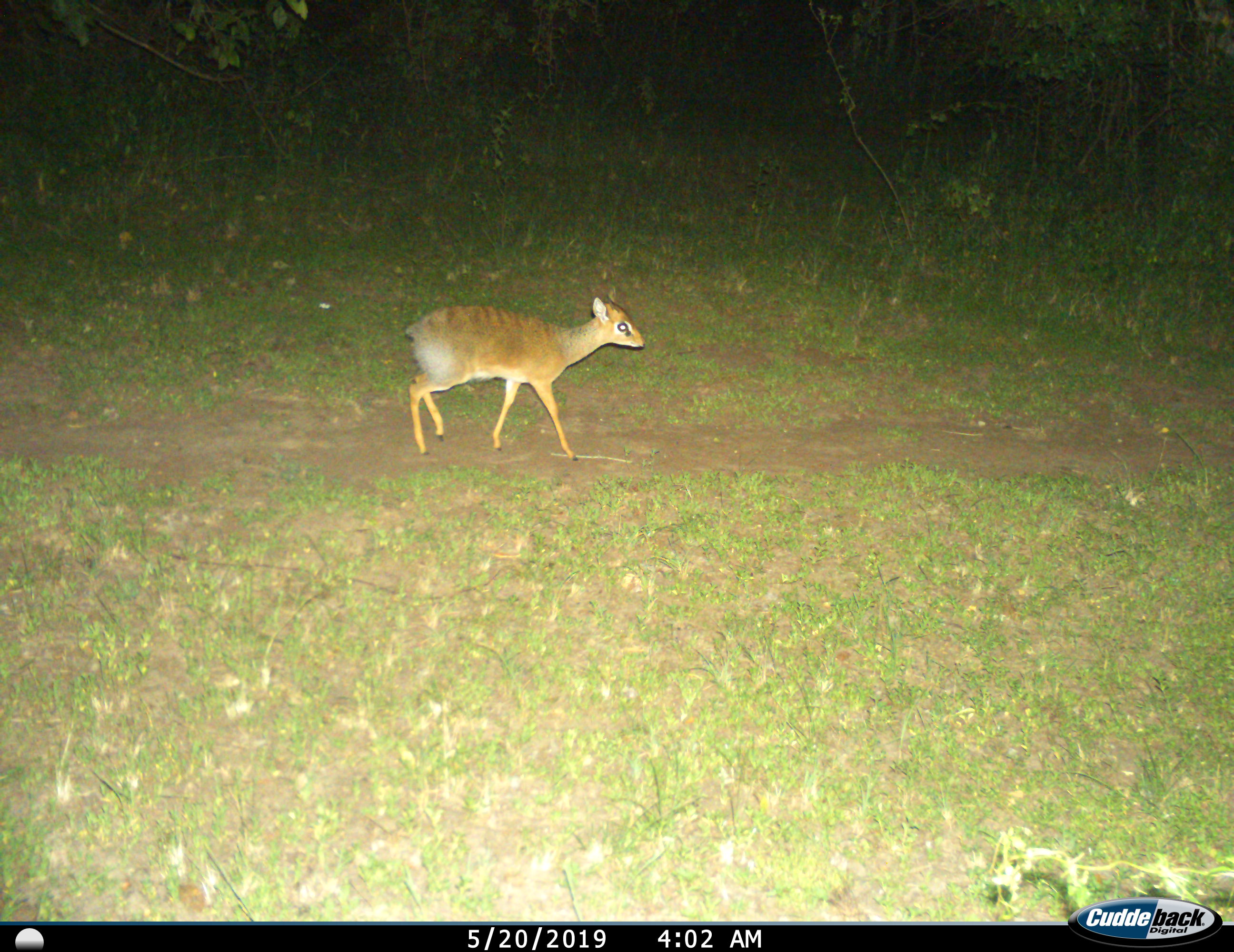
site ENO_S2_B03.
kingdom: Animalia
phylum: Chordata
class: Mammalia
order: Artiodactyla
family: Bovidae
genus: Madoqua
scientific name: Madoqua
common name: dik-dik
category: dikdik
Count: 1.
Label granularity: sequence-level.